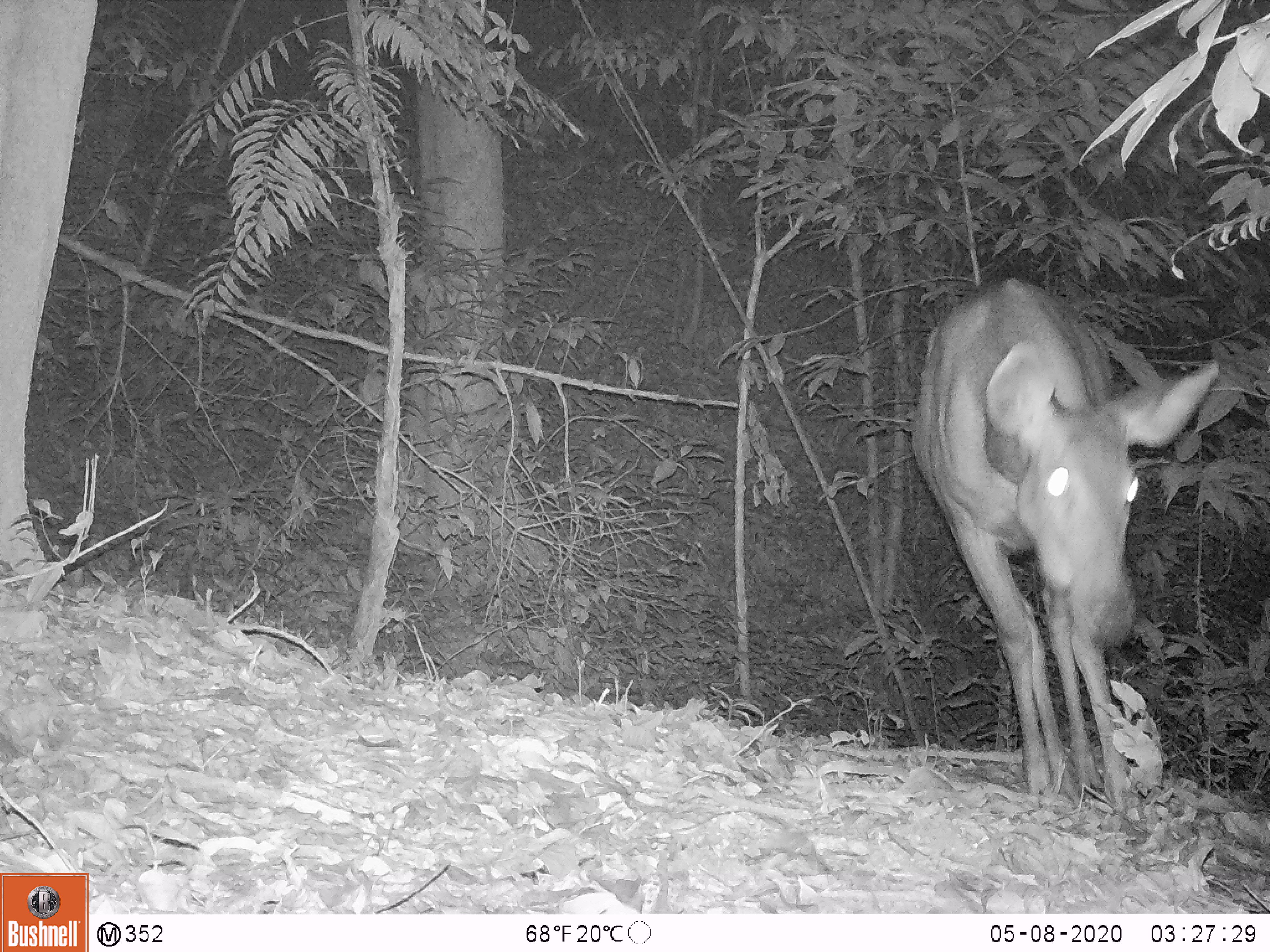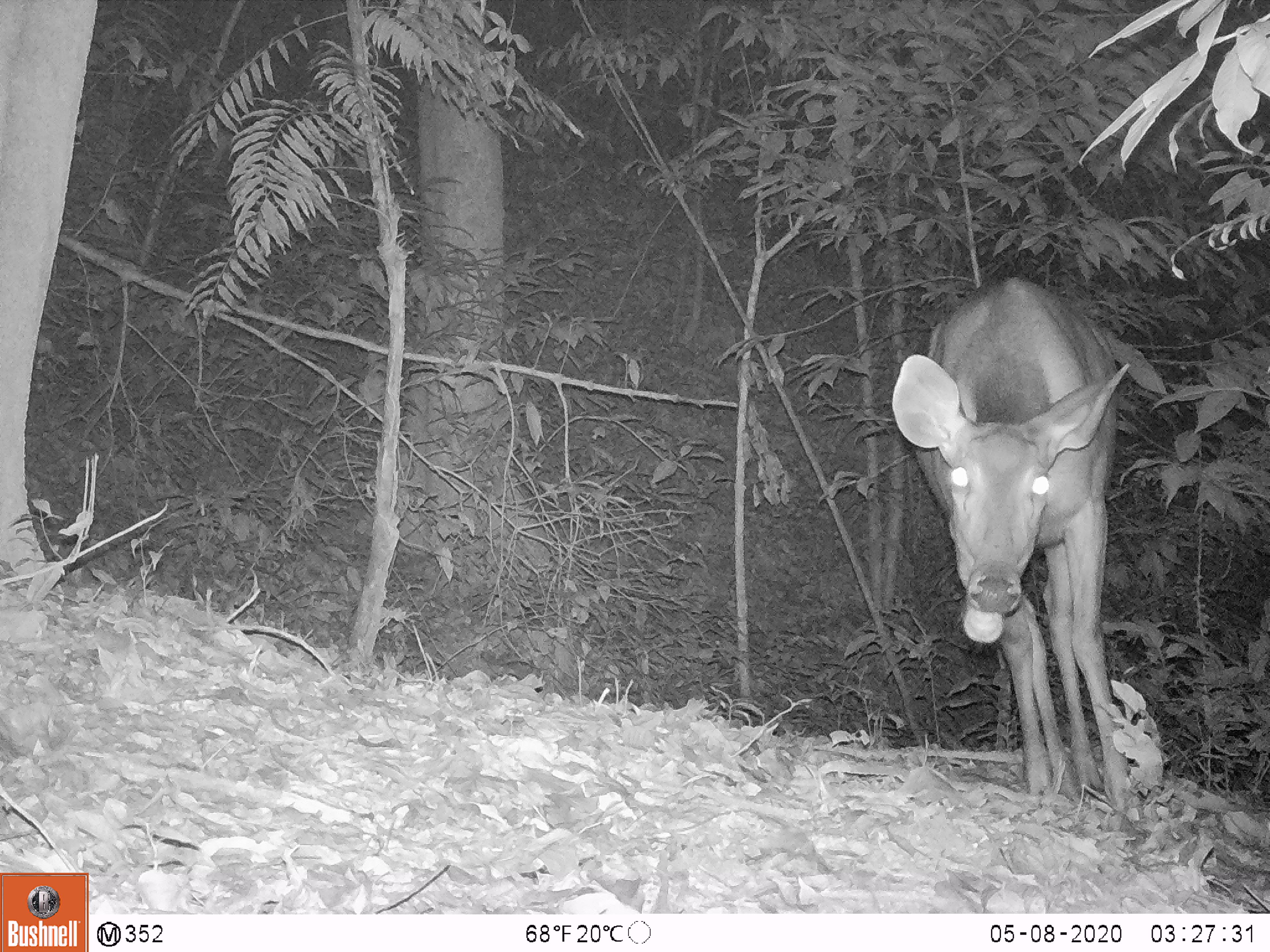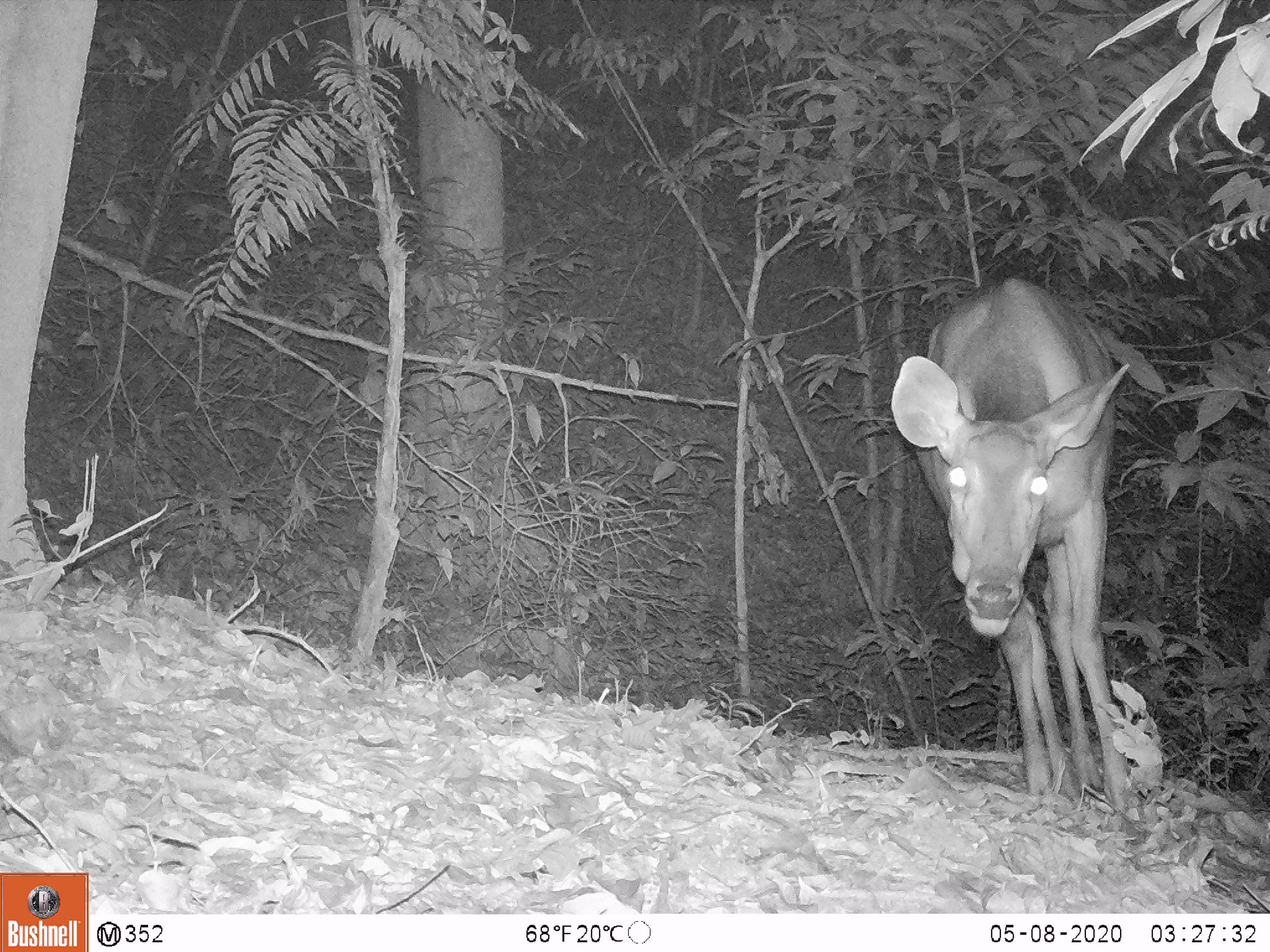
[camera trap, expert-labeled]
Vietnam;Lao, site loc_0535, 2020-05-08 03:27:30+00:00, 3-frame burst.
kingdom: Animalia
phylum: Chordata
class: Mammalia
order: Artiodactyla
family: Cervidae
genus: Rusa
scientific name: Rusa unicolor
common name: sambar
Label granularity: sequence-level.